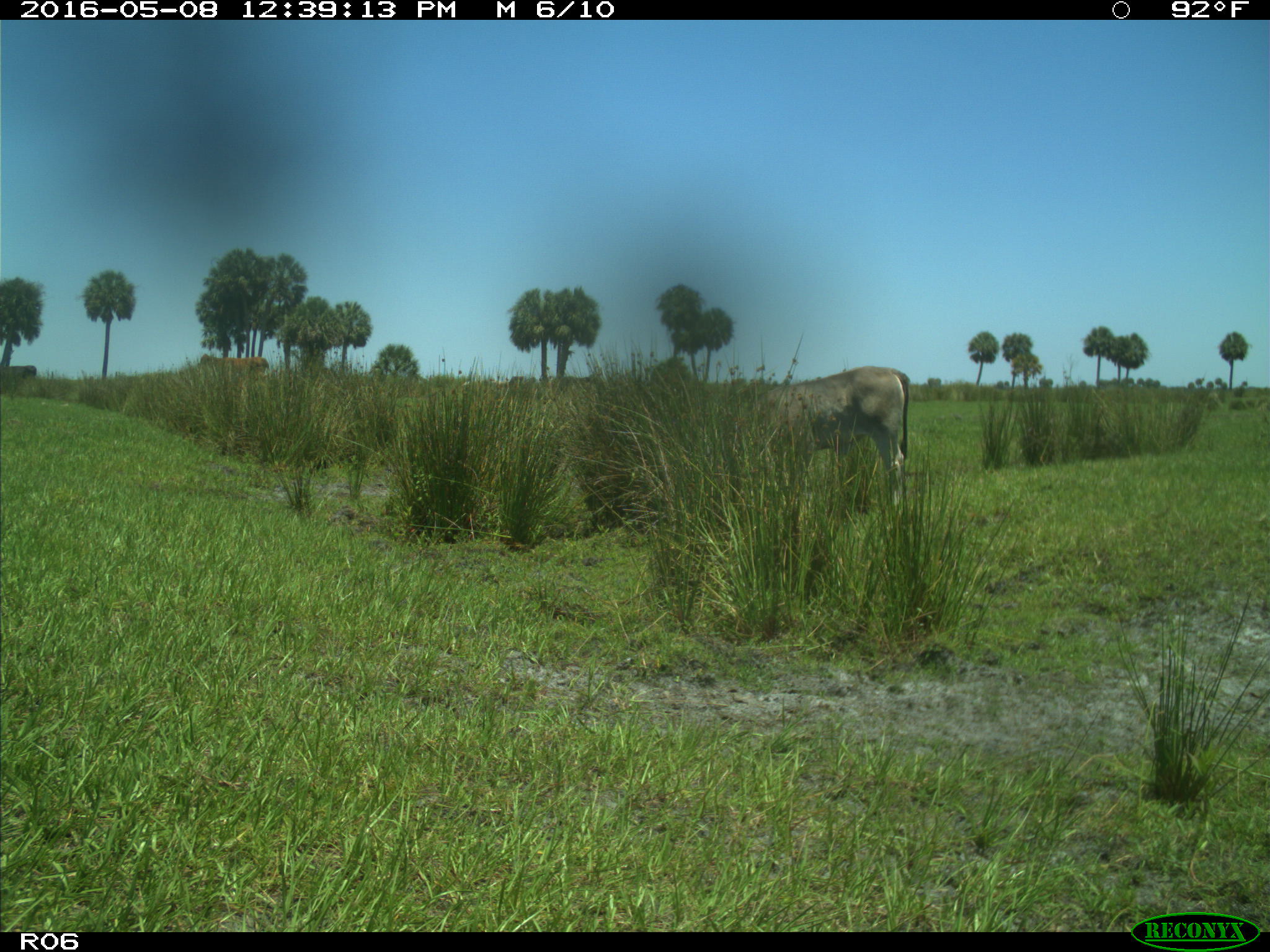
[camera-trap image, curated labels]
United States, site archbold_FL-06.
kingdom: Animalia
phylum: Chordata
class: Mammalia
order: Artiodactyla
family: Bovidae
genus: Bos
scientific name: Bos taurus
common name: domestic cow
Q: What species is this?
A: Bos taurus (domestic cow).